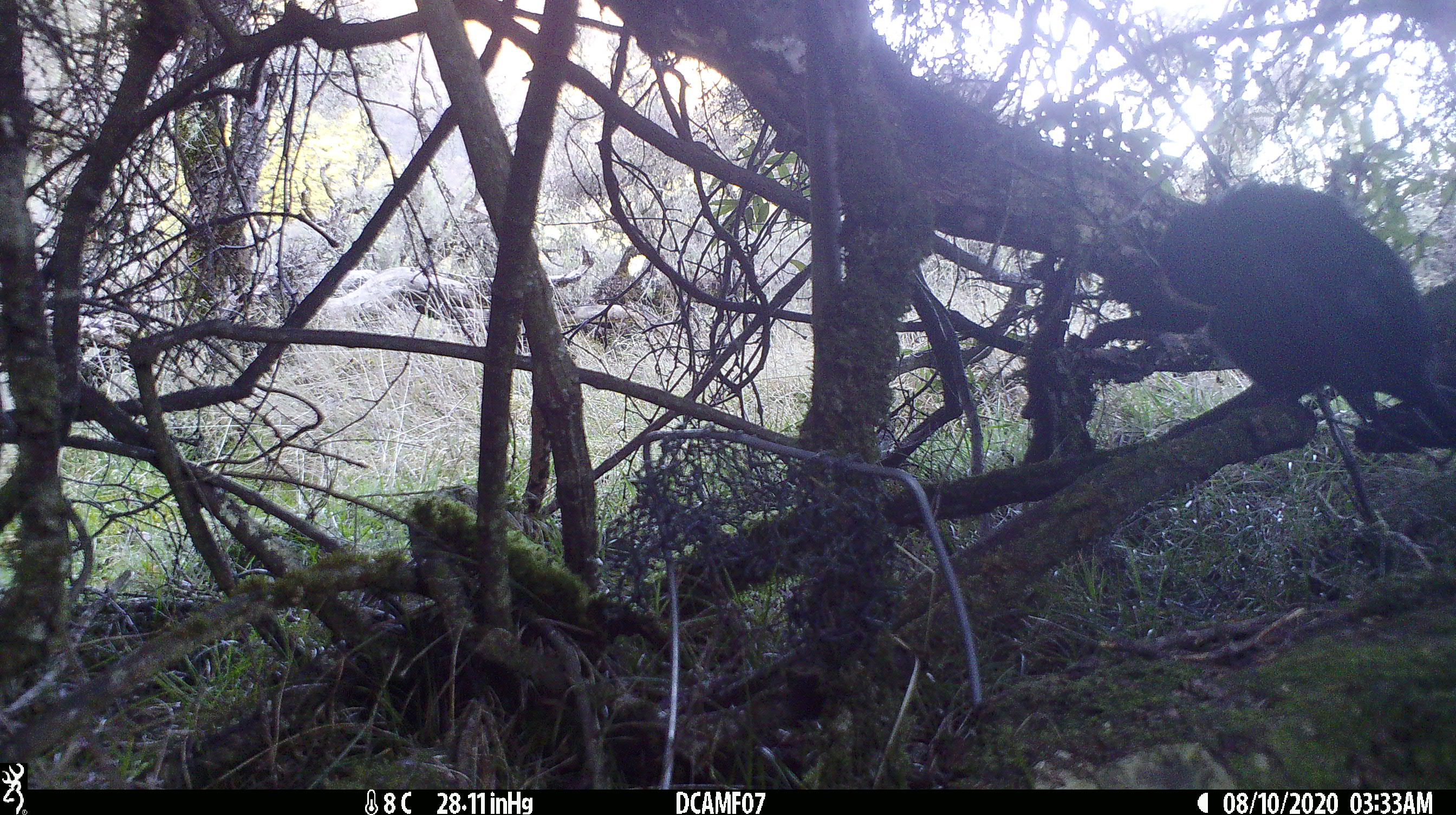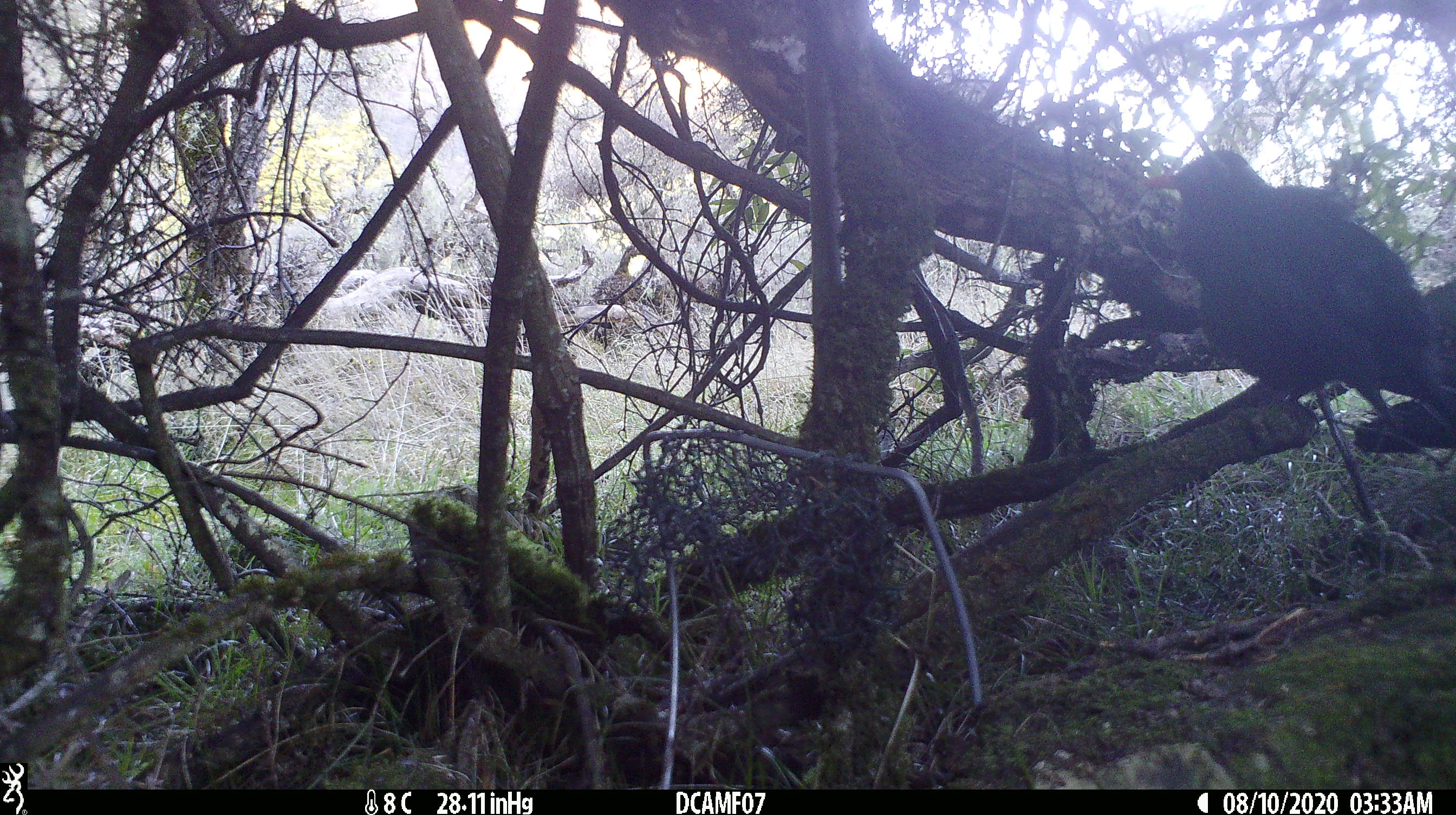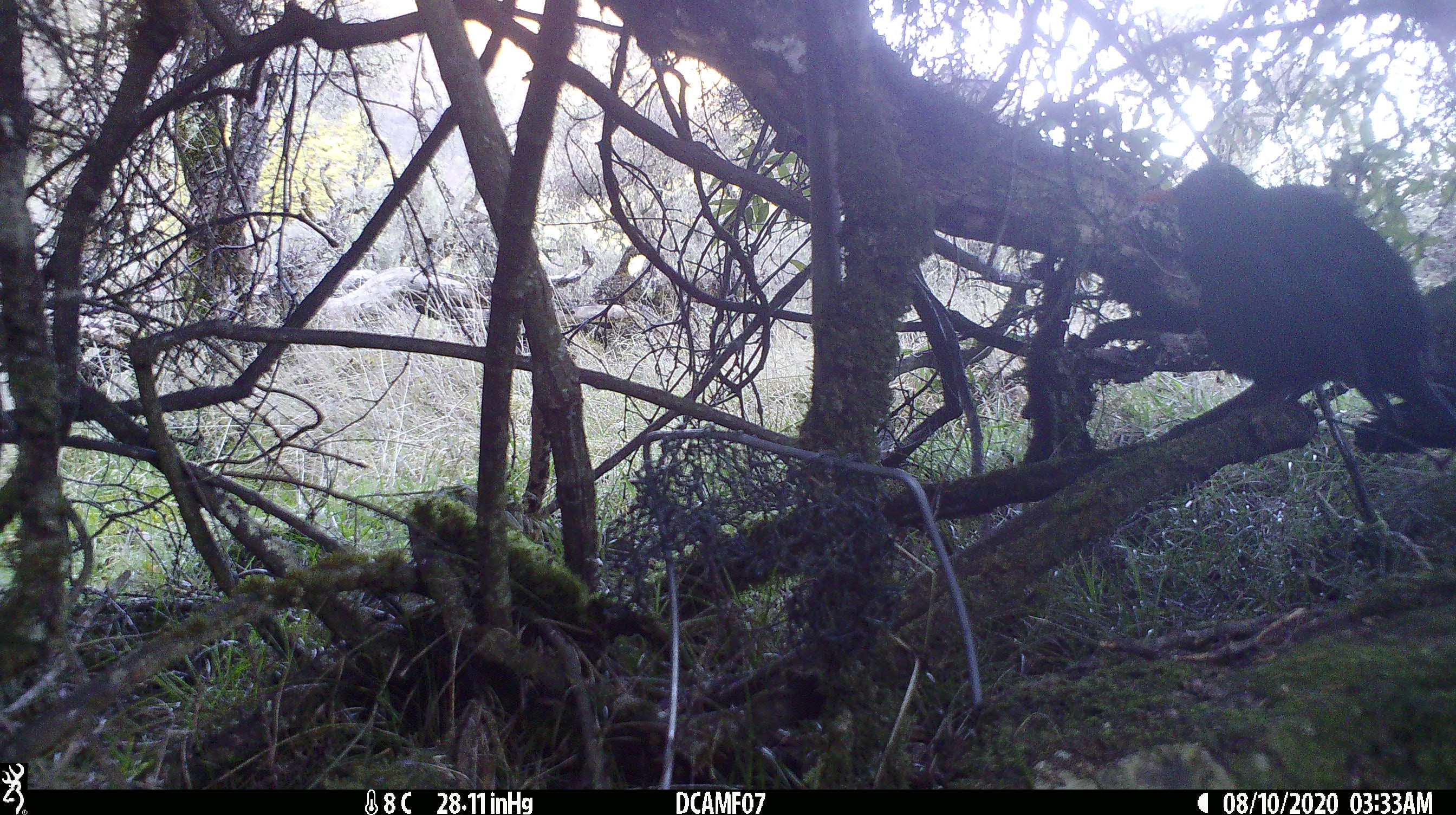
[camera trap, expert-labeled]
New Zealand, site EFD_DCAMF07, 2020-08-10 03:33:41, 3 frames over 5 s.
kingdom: Animalia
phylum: Chordata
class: Aves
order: Passeriformes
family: Turdidae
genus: Turdus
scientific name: Turdus merula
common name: eurasian blackbird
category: blackbird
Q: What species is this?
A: Blackbird (eurasian blackbird) (Turdus merula).